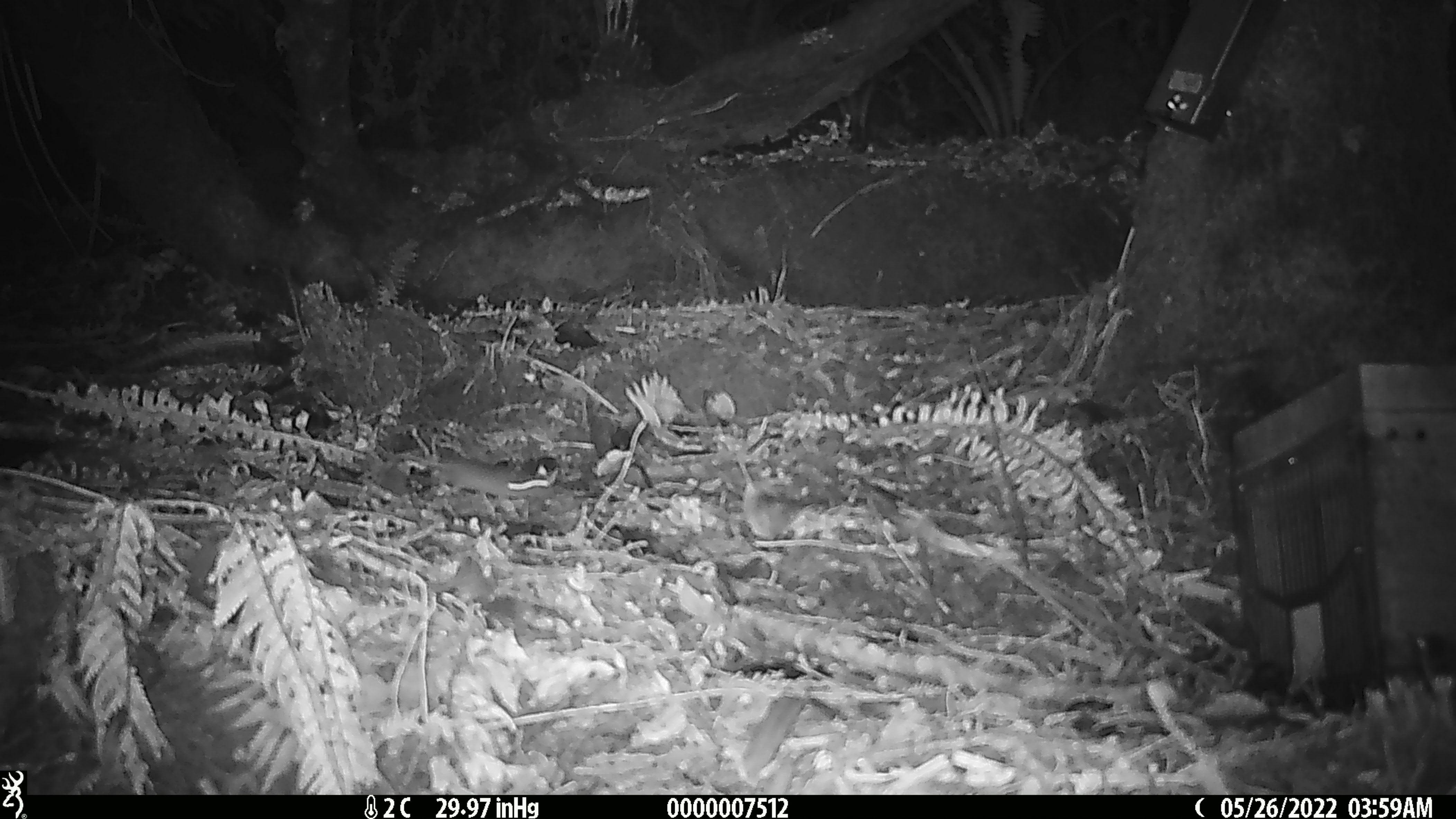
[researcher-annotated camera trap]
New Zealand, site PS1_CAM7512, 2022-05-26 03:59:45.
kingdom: Animalia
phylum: Chordata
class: Mammalia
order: Rodentia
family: Muridae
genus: Mus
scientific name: Mus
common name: mouse